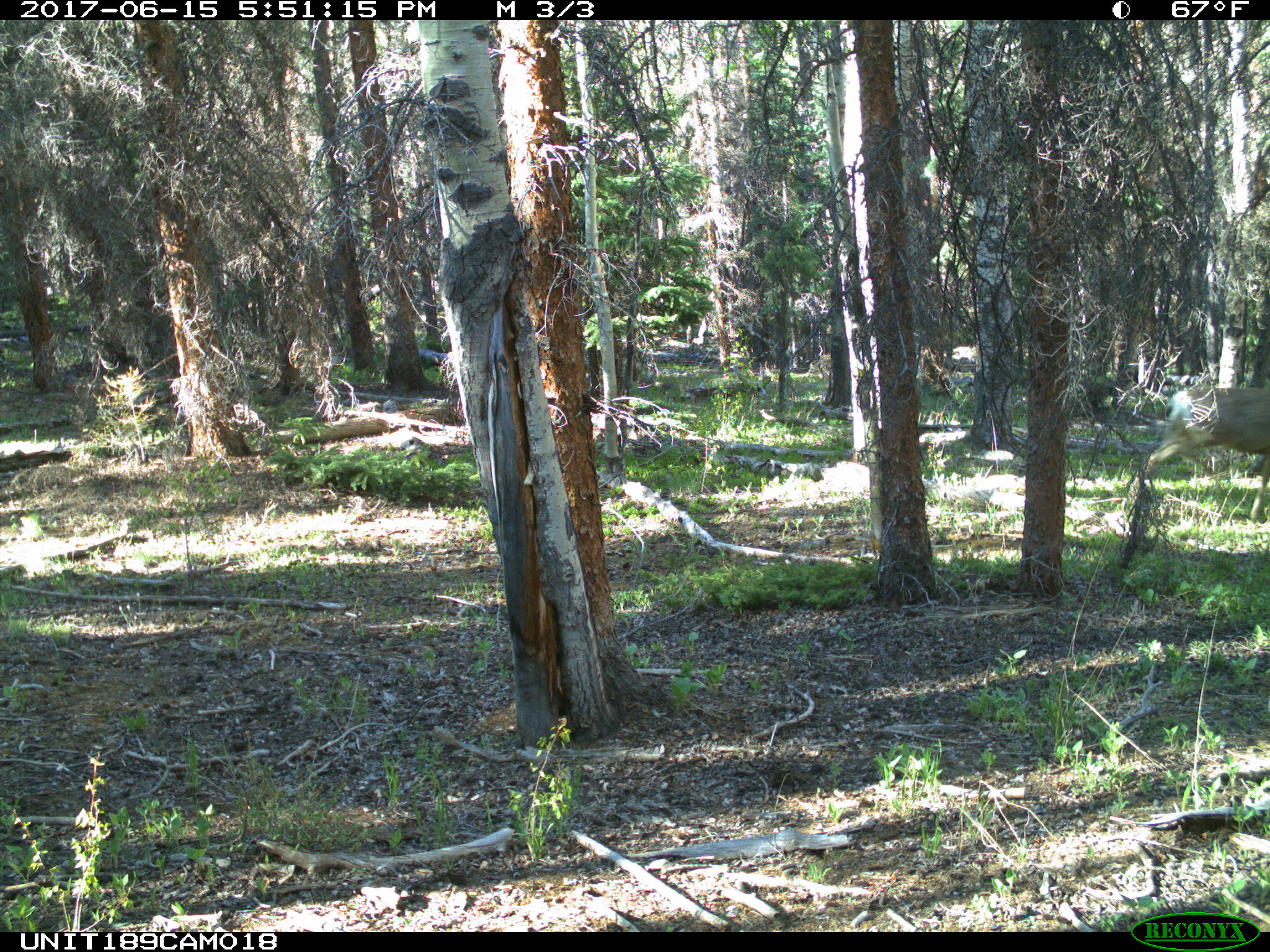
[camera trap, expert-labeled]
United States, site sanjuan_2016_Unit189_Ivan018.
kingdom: Animalia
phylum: Chordata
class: Mammalia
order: Artiodactyla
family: Cervidae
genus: Odocoileus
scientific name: Odocoileus hemionus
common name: mule deer